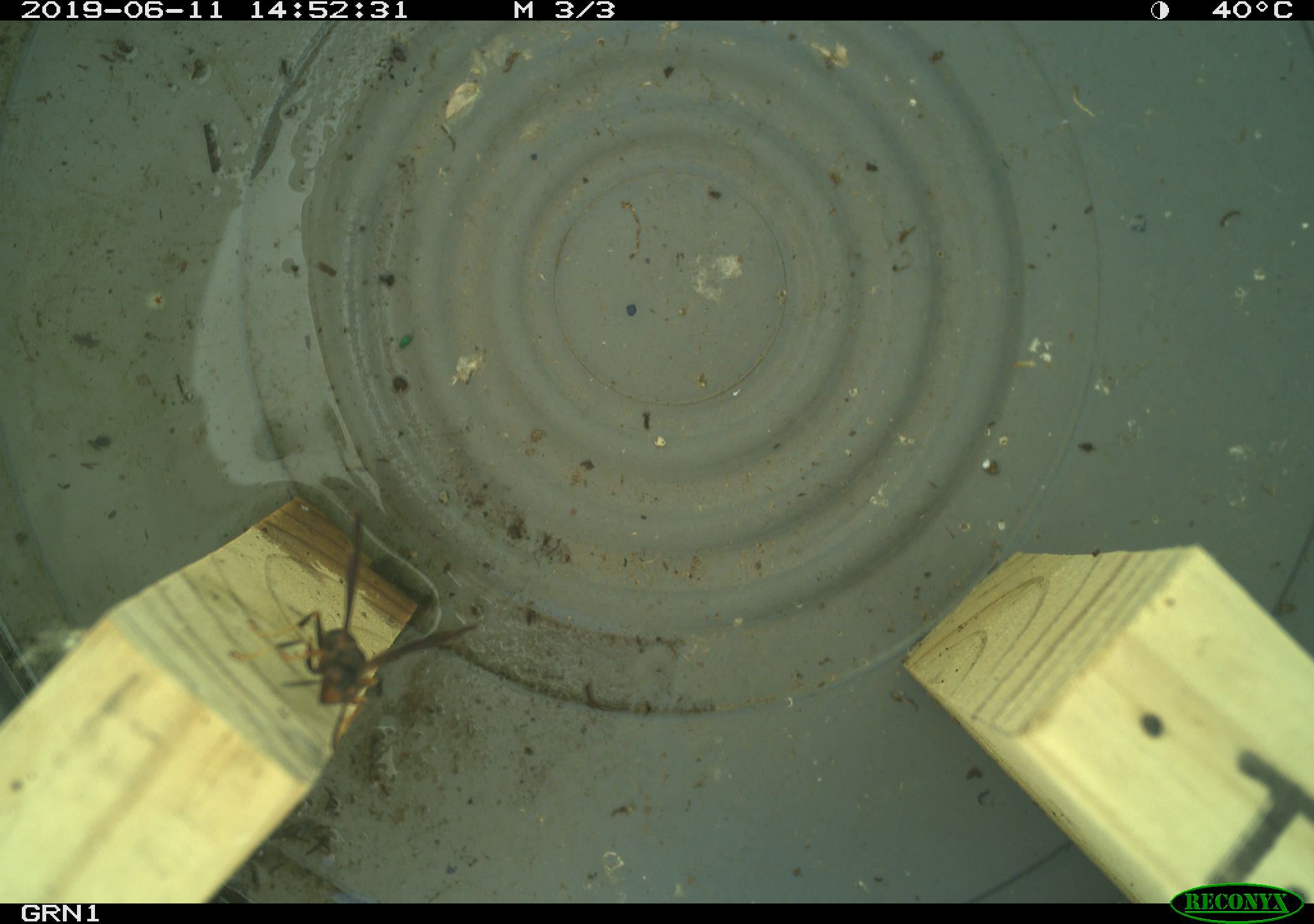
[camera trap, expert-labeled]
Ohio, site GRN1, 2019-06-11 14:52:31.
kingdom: Animalia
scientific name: Animalia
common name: animal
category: invertebrate